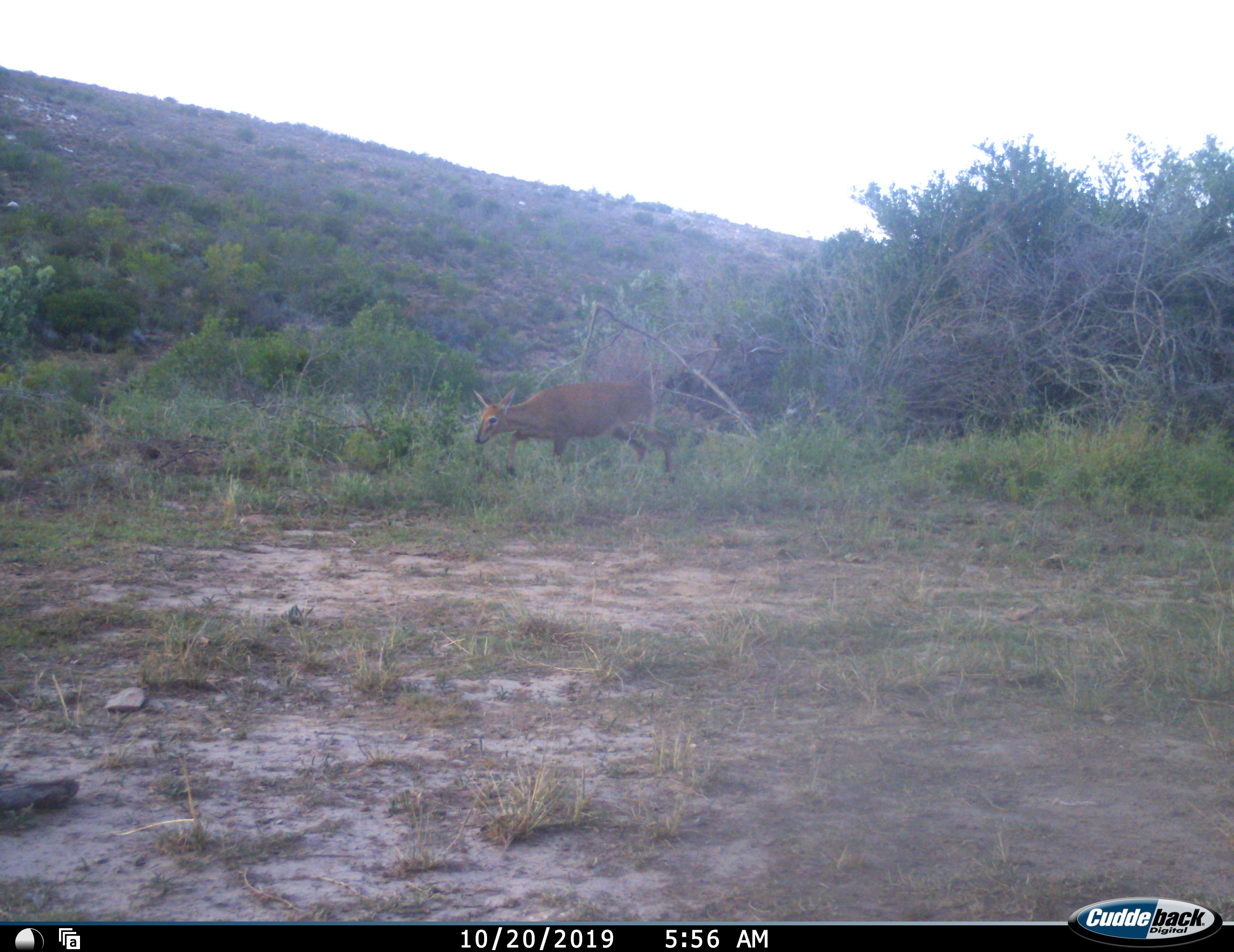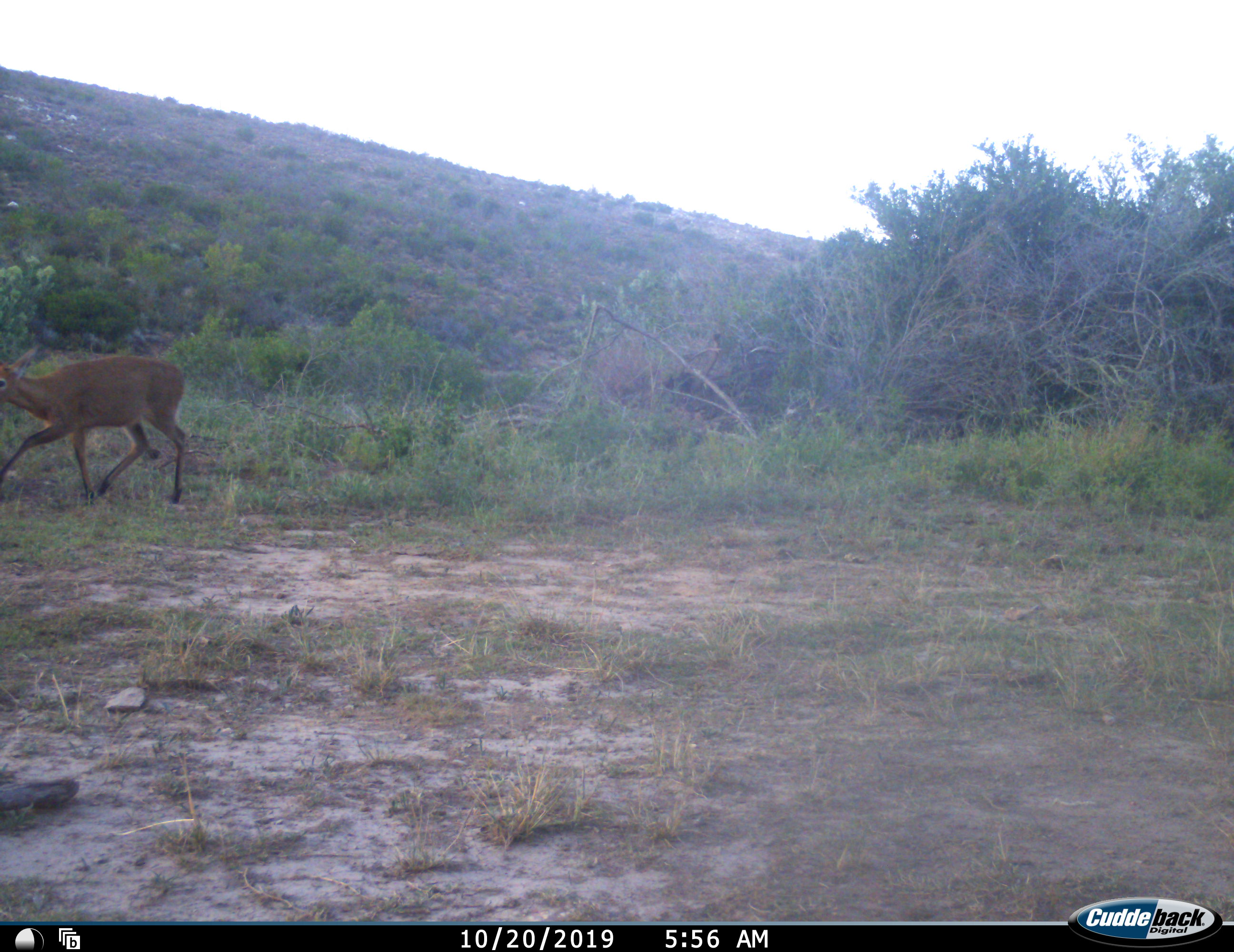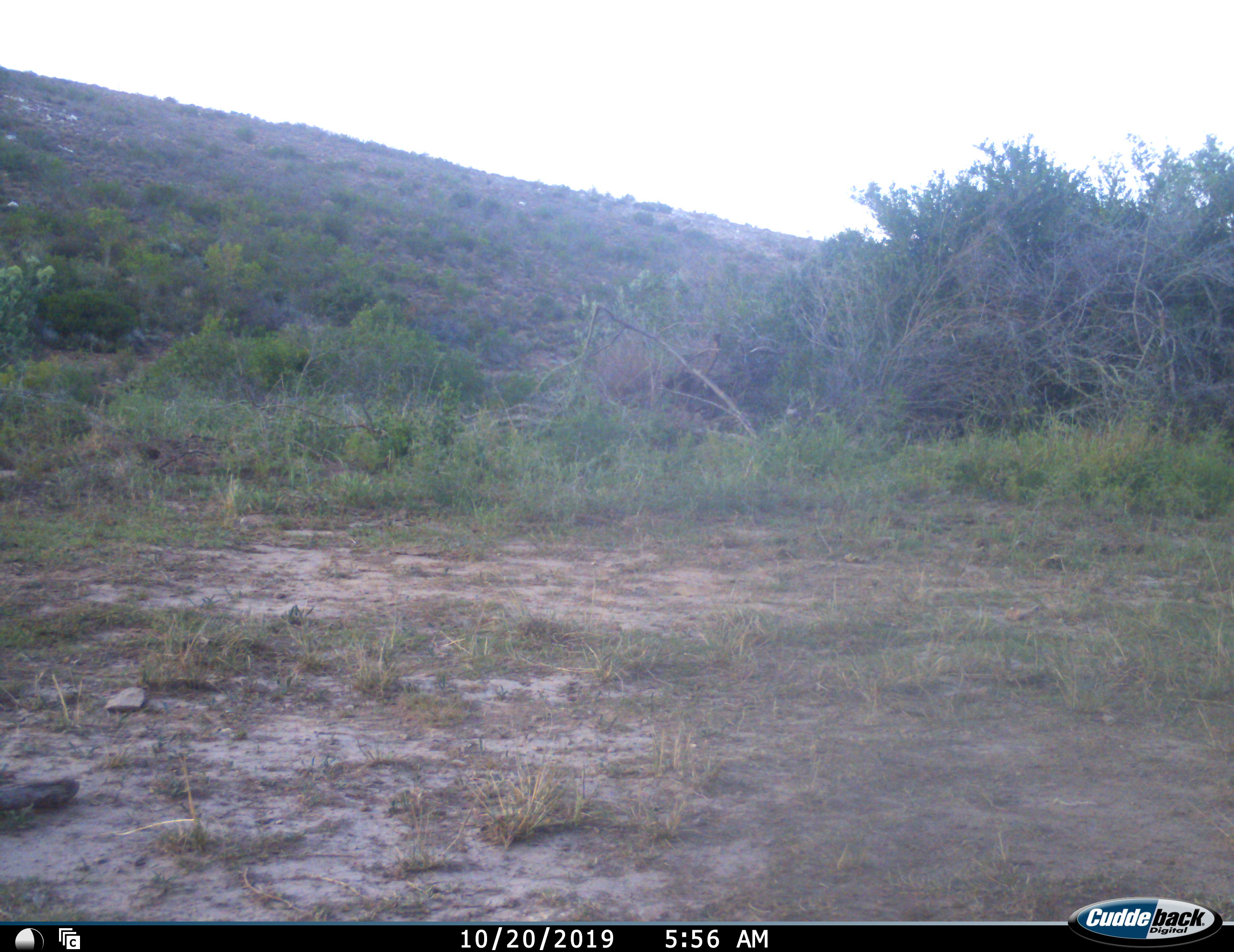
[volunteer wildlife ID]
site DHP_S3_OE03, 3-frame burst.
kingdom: Animalia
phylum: Chordata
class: Mammalia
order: Artiodactyla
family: Bovidae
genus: Sylvicapra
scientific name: Sylvicapra grimmia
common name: common duiker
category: duikercommongrey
Duikercommongrey (common duiker) (Sylvicapra grimmia), count 1. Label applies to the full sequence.